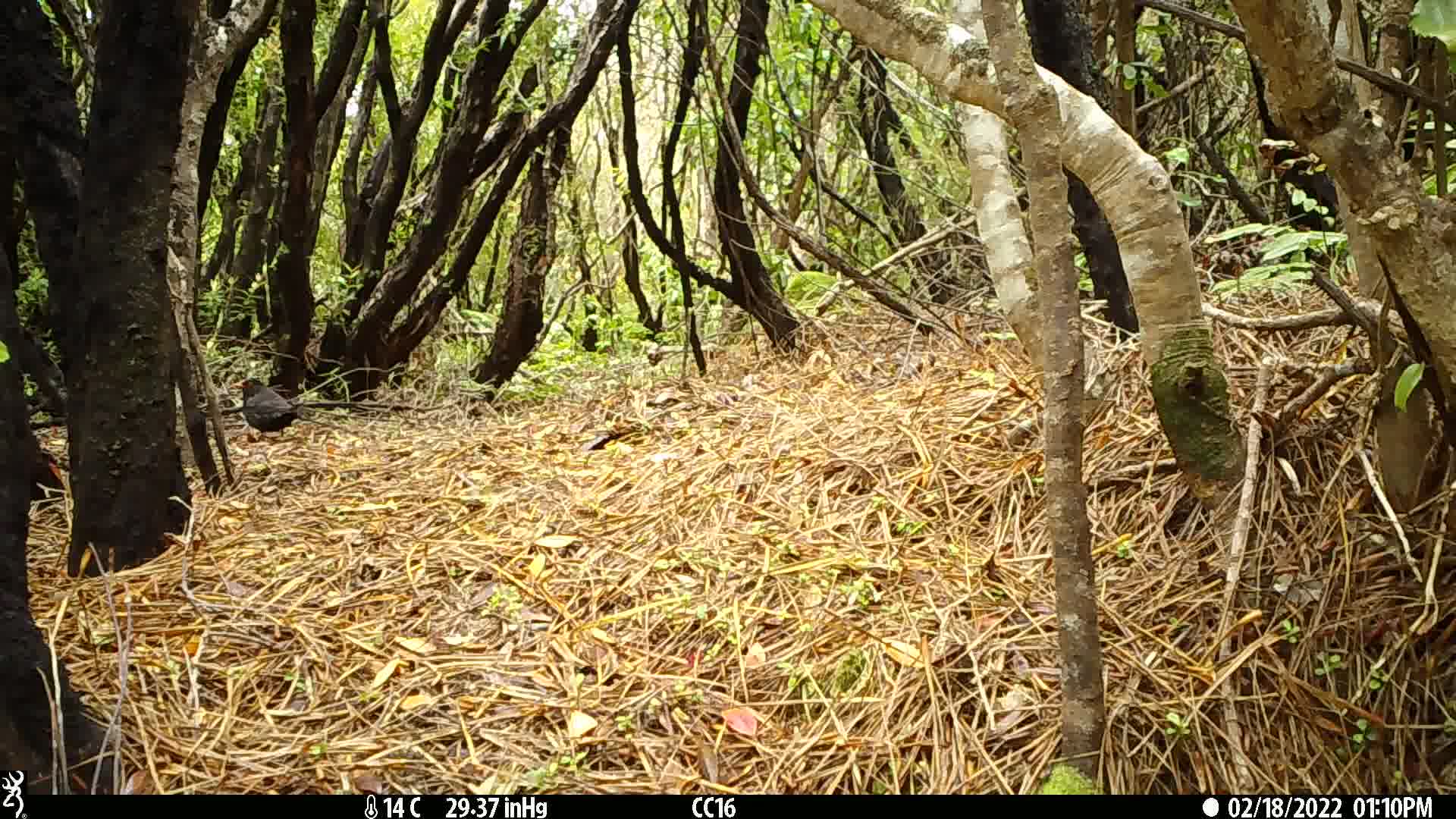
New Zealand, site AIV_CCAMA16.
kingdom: Animalia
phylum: Chordata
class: Aves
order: Passeriformes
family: Turdidae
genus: Turdus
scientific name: Turdus merula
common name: eurasian blackbird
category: blackbird